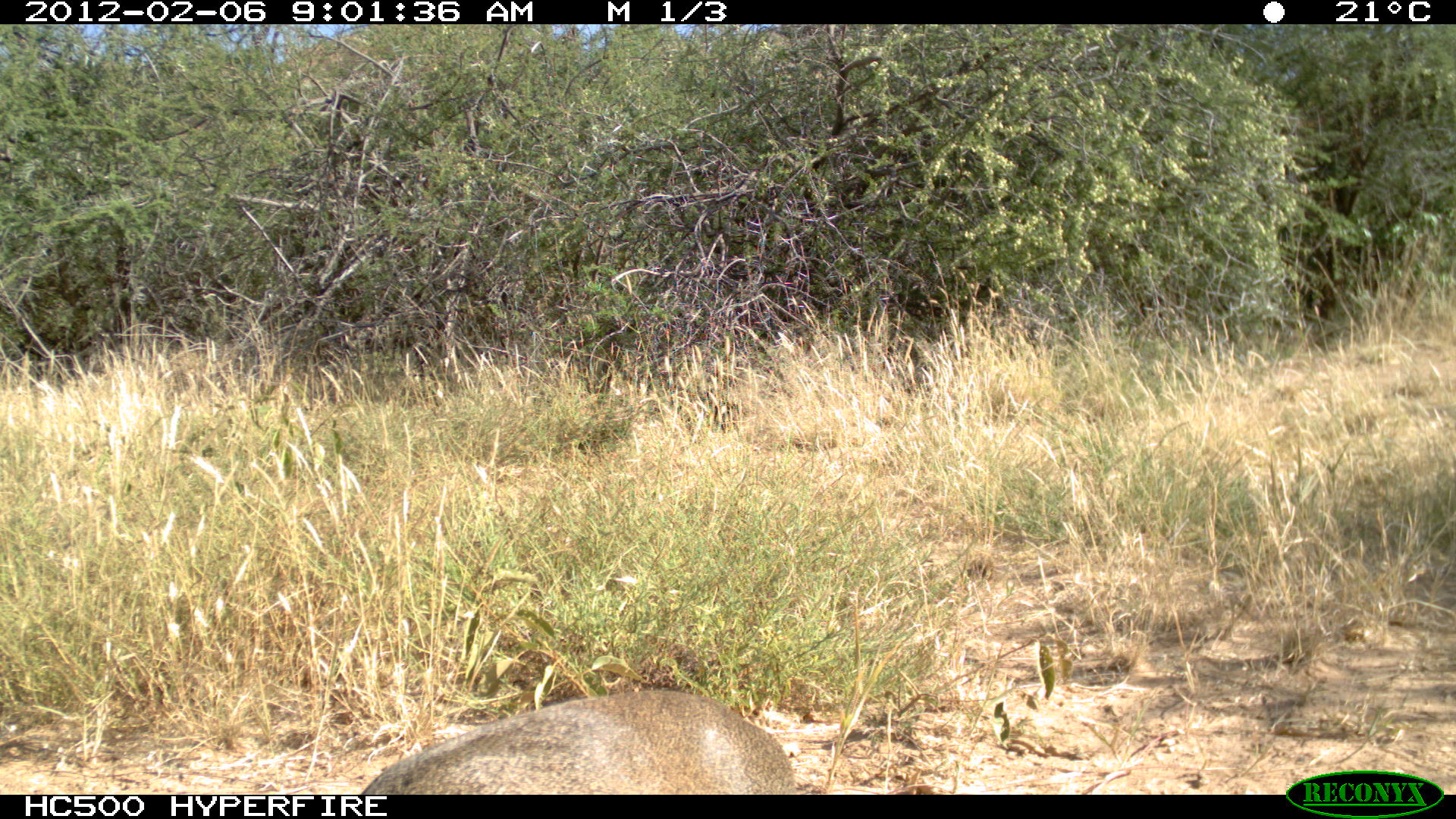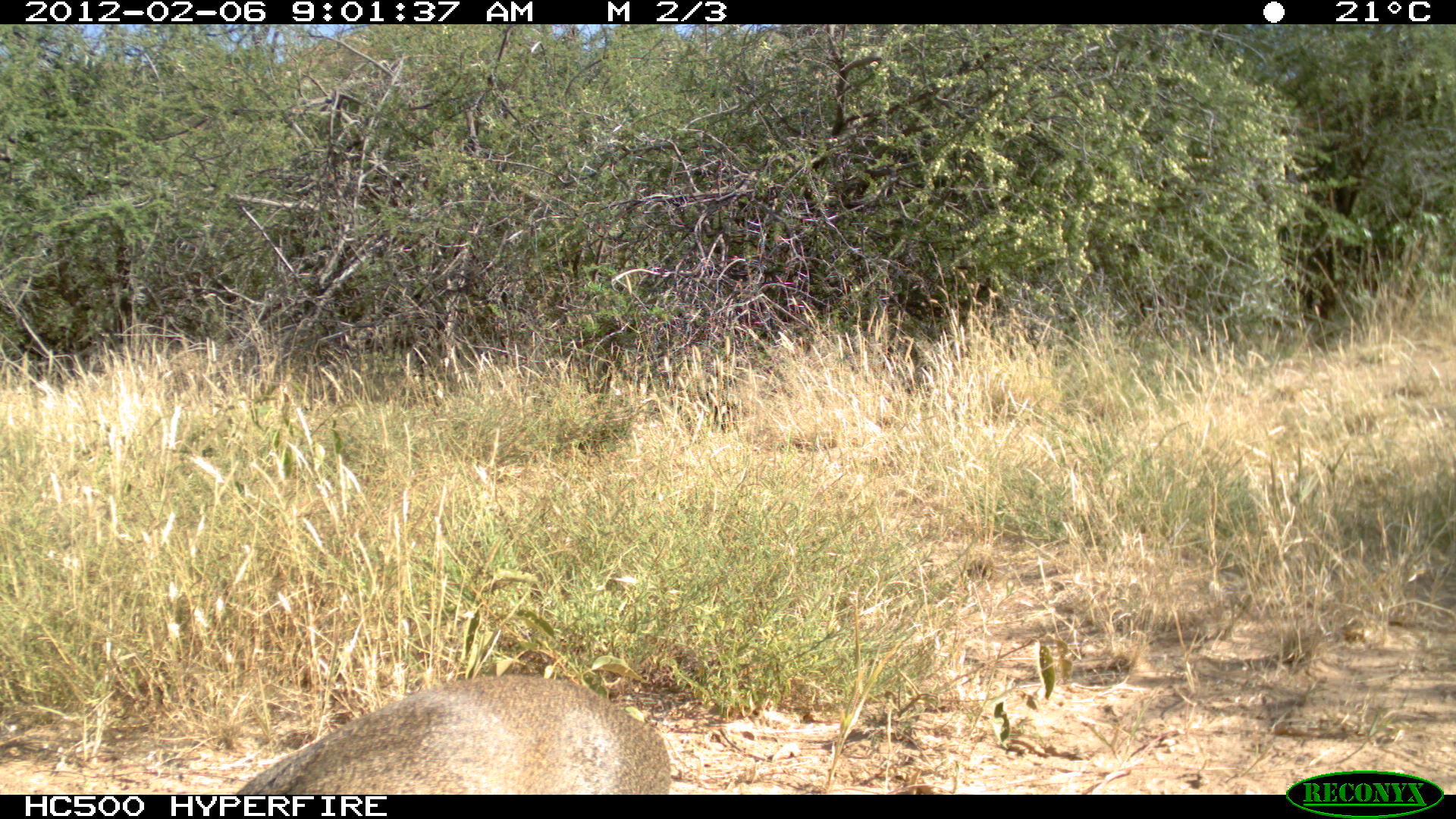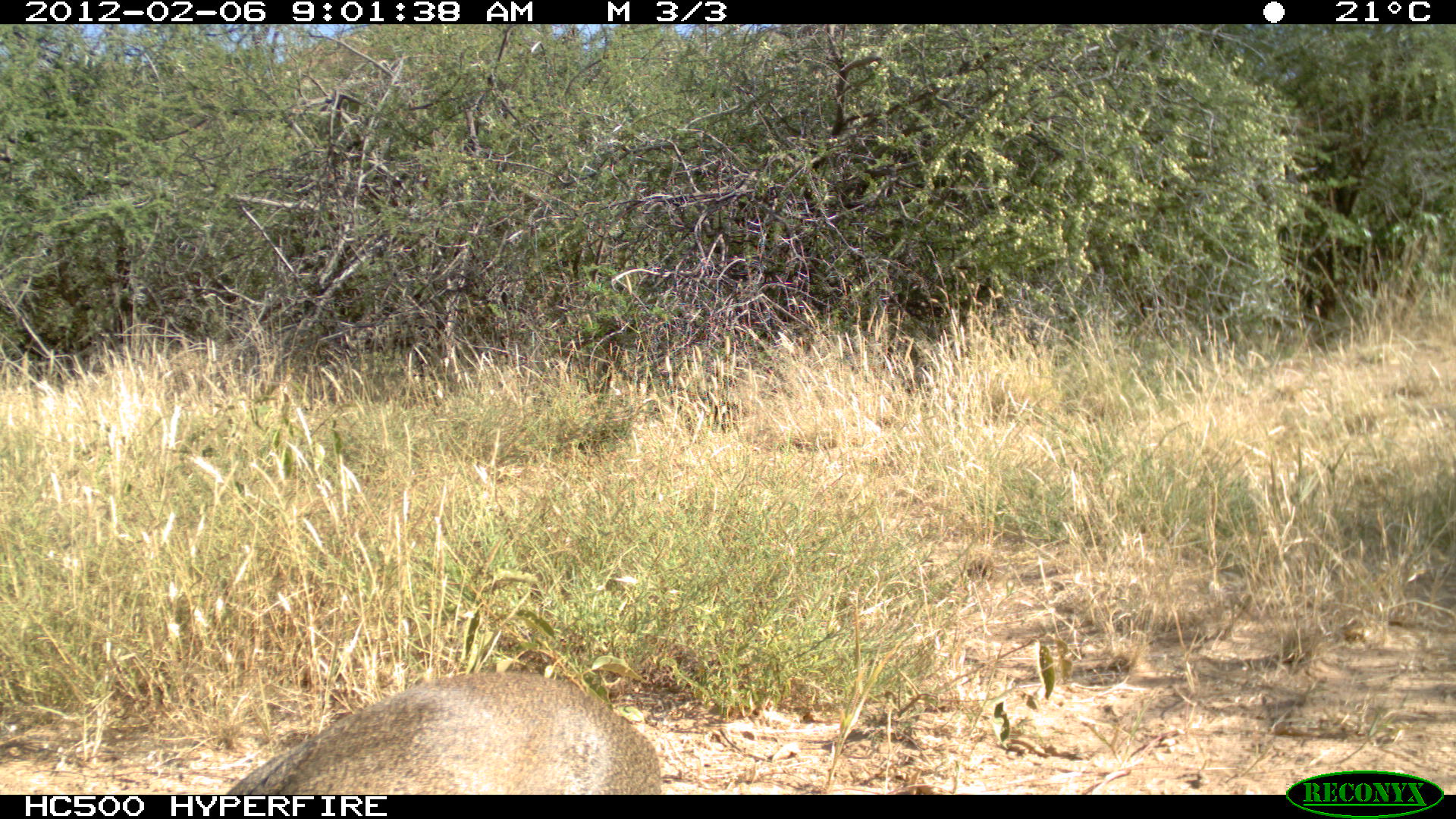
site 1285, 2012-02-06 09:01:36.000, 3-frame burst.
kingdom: Animalia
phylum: Chordata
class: Mammalia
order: Artiodactyla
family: Bovidae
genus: Madoqua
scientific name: Madoqua guentheri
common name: günther's dik-dik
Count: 1.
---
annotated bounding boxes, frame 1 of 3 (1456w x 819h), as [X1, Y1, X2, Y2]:
madoqua guentheri: [361, 688, 796, 794]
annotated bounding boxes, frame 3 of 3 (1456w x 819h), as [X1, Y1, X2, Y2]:
madoqua guentheri: [226, 671, 661, 794]